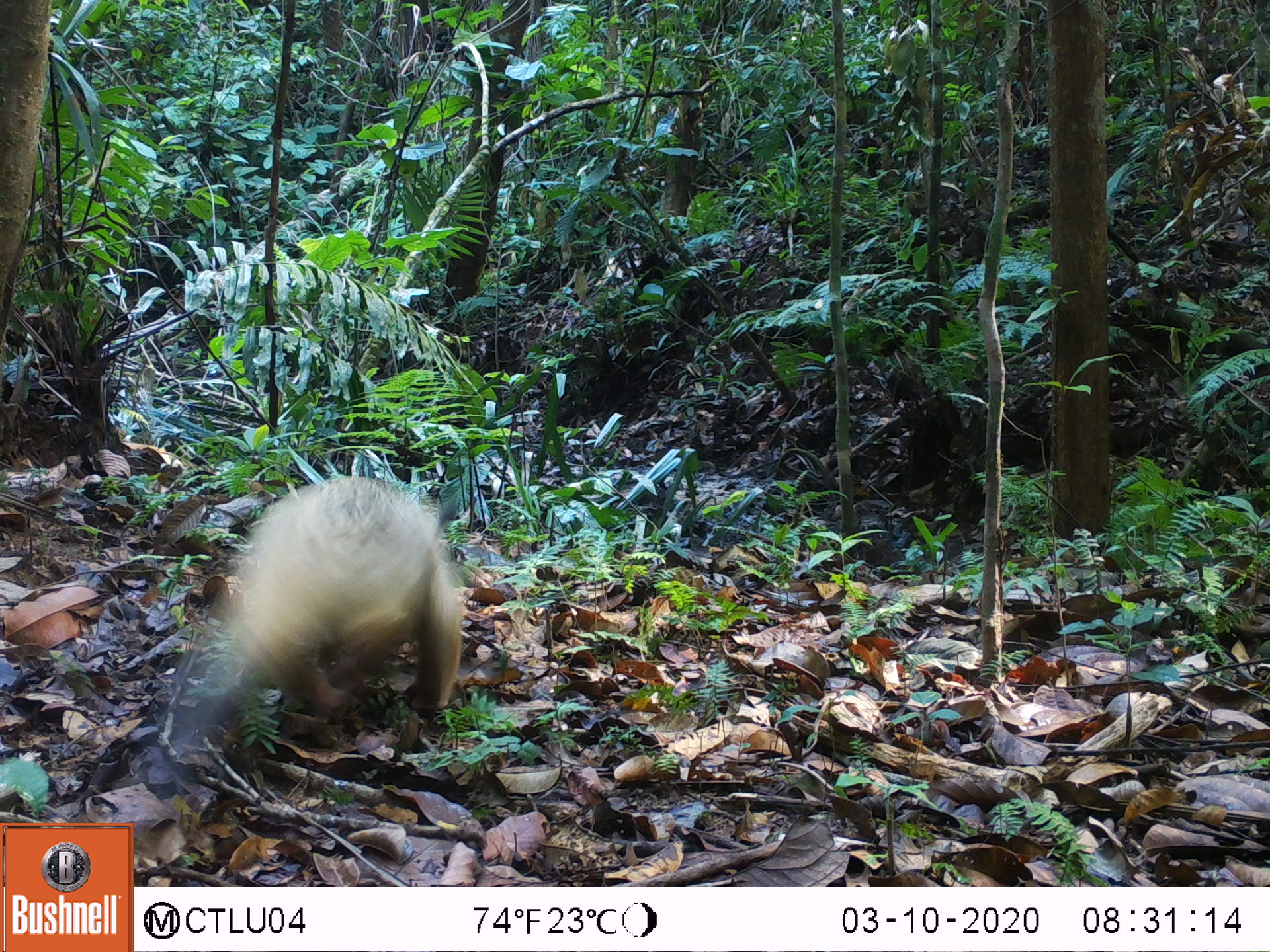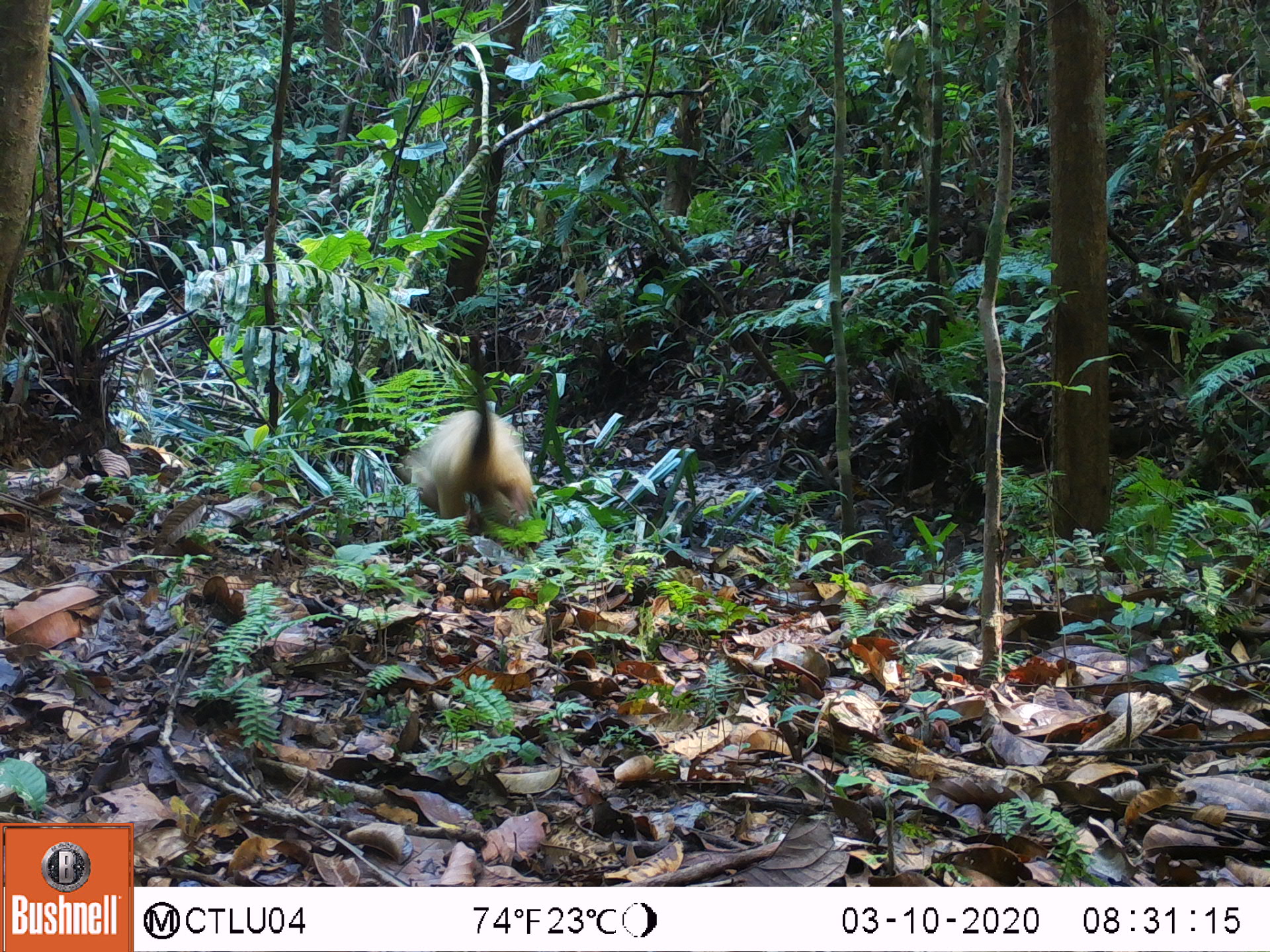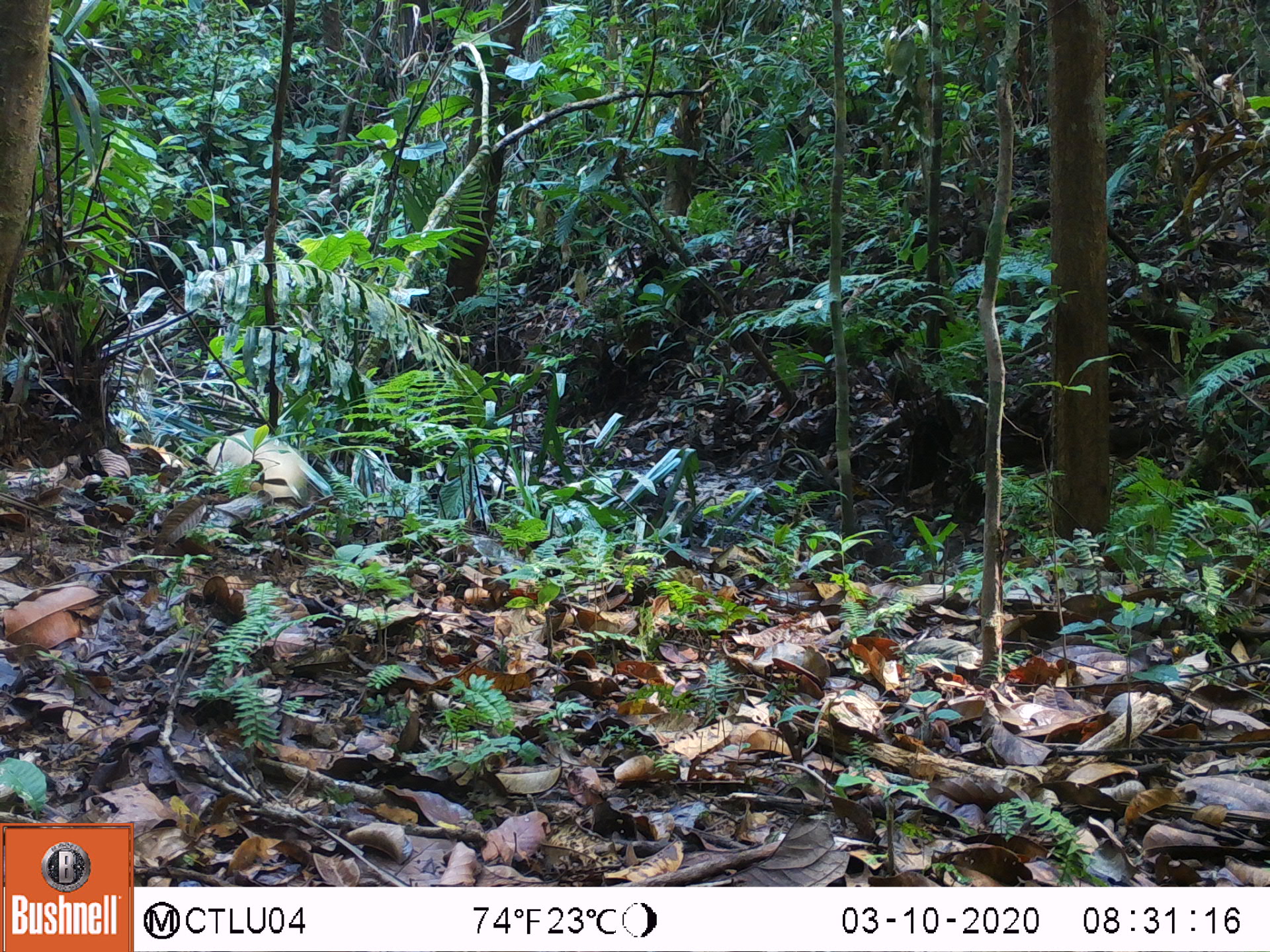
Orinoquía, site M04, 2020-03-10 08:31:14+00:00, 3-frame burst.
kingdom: Animalia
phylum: Chordata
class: Mammalia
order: Pilosa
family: Myrmecophagidae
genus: Tamandua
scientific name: Tamandua tetradactyla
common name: southern tamandua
Southern tamandua (Tamandua tetradactyla).